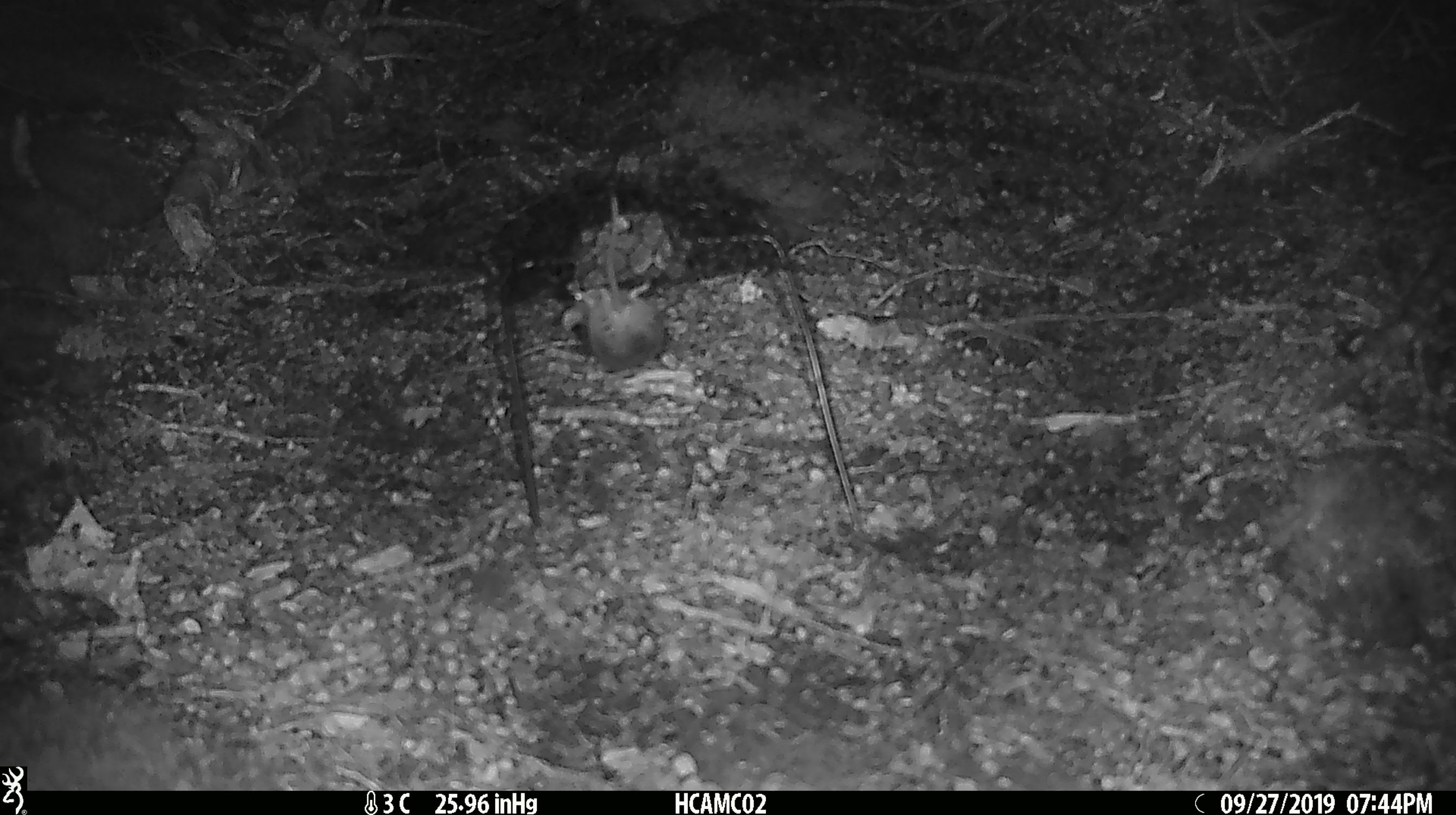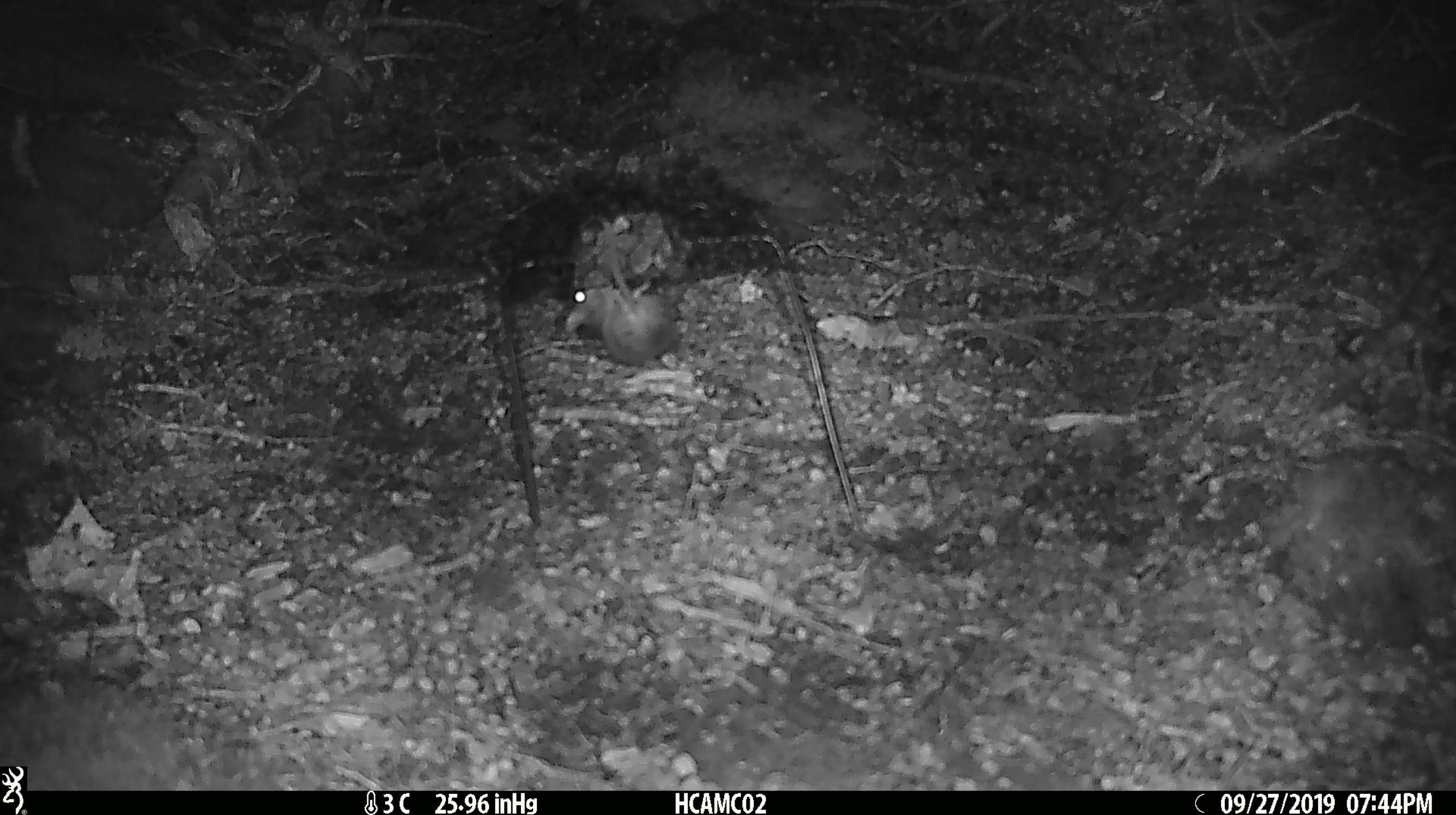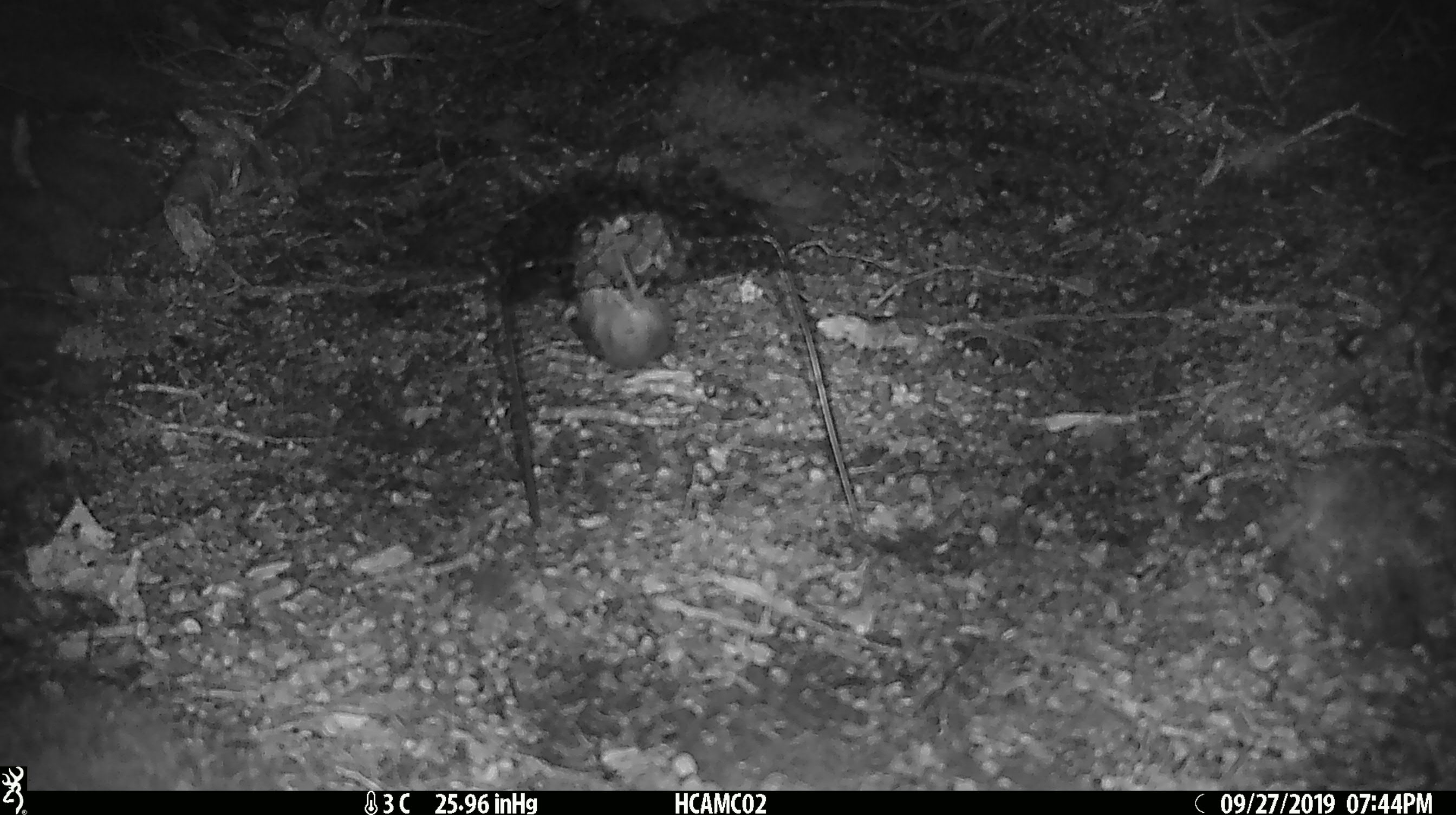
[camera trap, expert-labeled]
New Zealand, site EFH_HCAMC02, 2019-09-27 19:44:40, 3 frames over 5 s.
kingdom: Animalia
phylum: Chordata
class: Mammalia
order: Rodentia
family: Muridae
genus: Mus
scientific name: Mus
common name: mouse